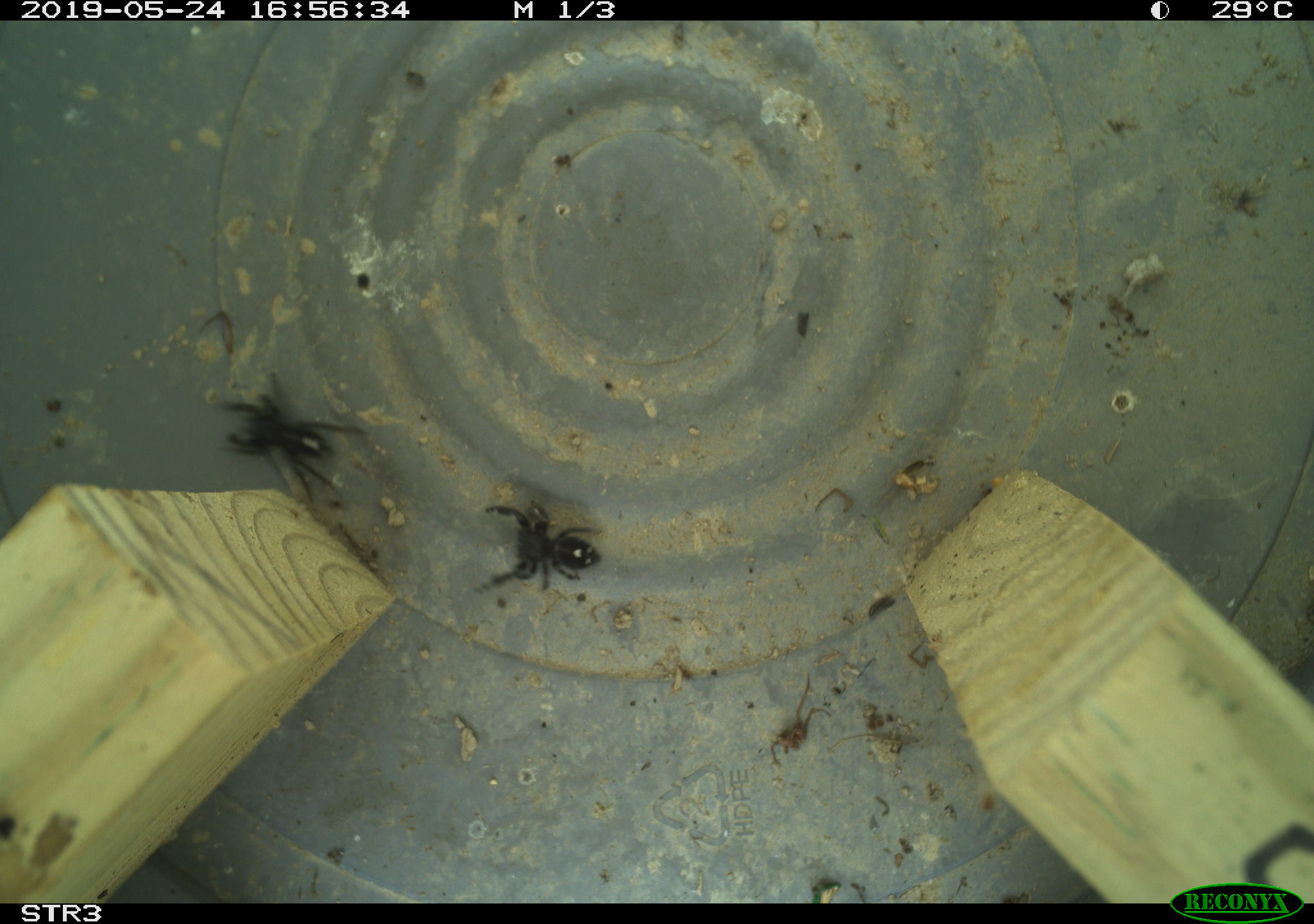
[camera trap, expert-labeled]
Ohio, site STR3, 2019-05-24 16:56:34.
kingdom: Animalia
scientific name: Animalia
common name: animal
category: invertebrate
Invertebrate (animal) (Animalia).